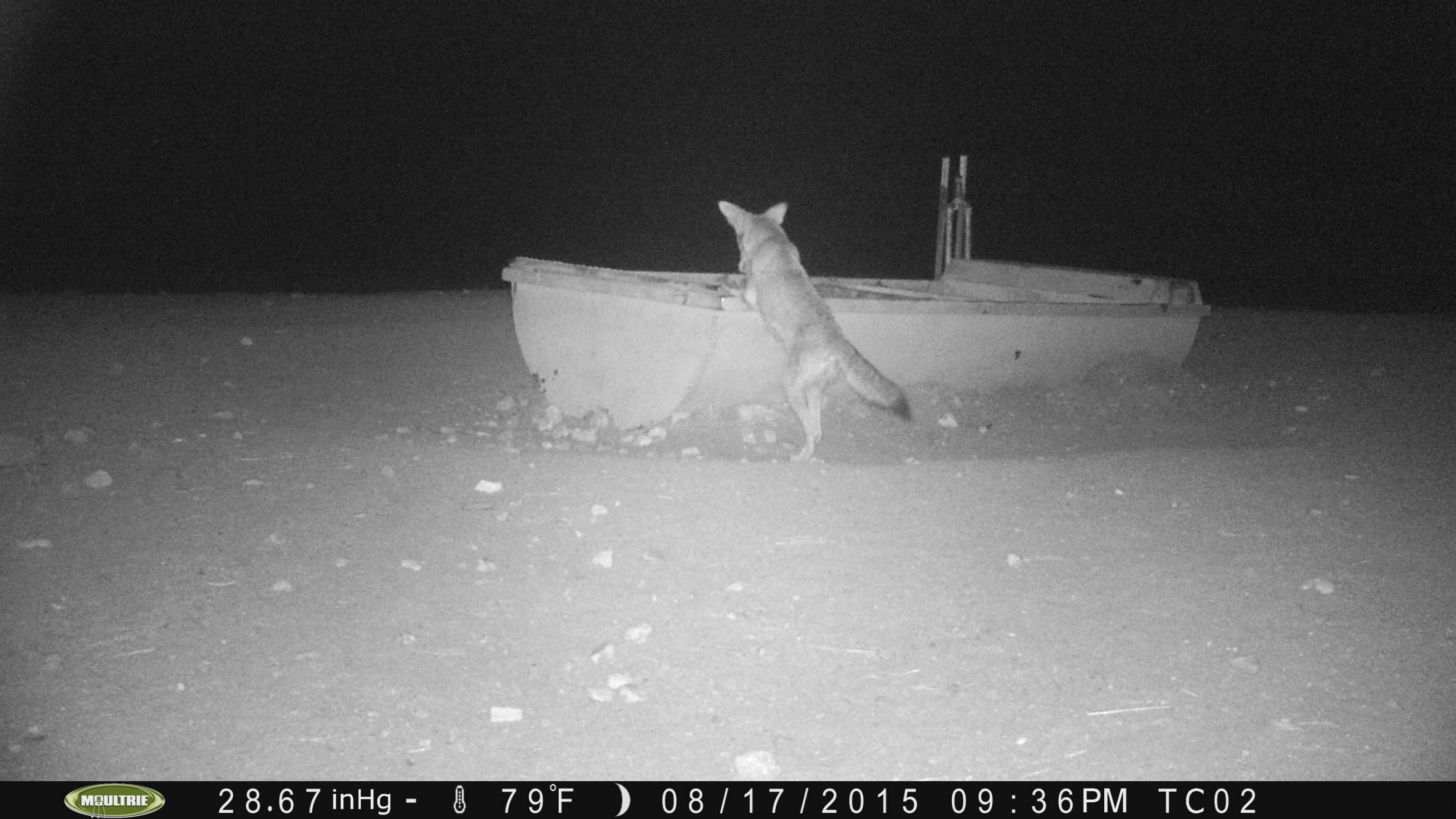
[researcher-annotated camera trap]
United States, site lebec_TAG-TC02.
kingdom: Animalia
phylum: Chordata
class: Mammalia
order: Carnivora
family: Canidae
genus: Canis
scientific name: Canis latrans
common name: coyote